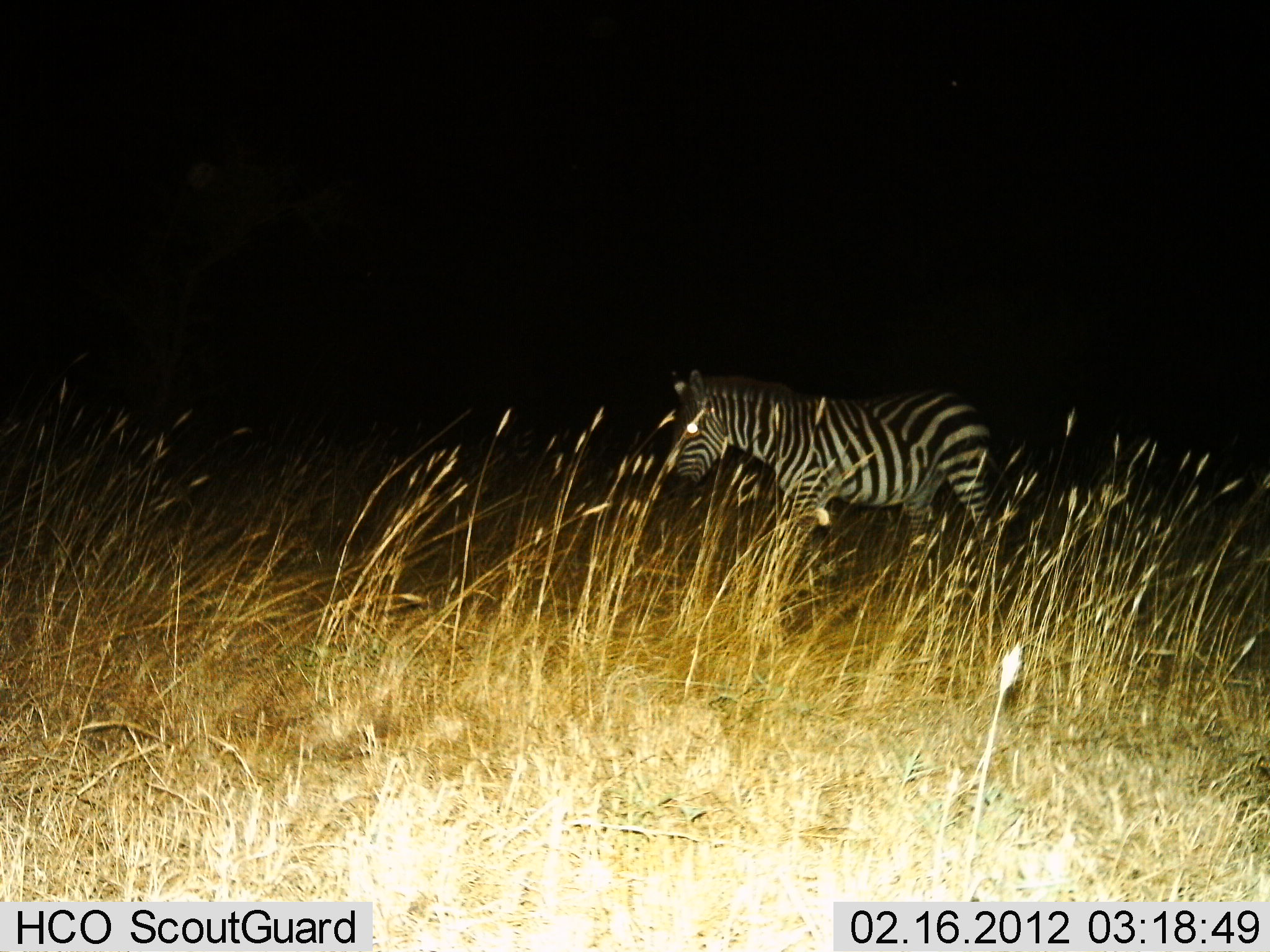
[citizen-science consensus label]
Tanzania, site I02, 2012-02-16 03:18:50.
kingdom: Animalia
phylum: Chordata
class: Mammalia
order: Perissodactyla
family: Equidae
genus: Equus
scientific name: Equus quagga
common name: plains zebra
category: zebra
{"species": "zebra (plains zebra) (Equus quagga)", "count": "1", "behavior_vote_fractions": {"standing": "25%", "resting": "0%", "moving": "75%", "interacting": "0%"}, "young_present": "0%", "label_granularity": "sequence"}